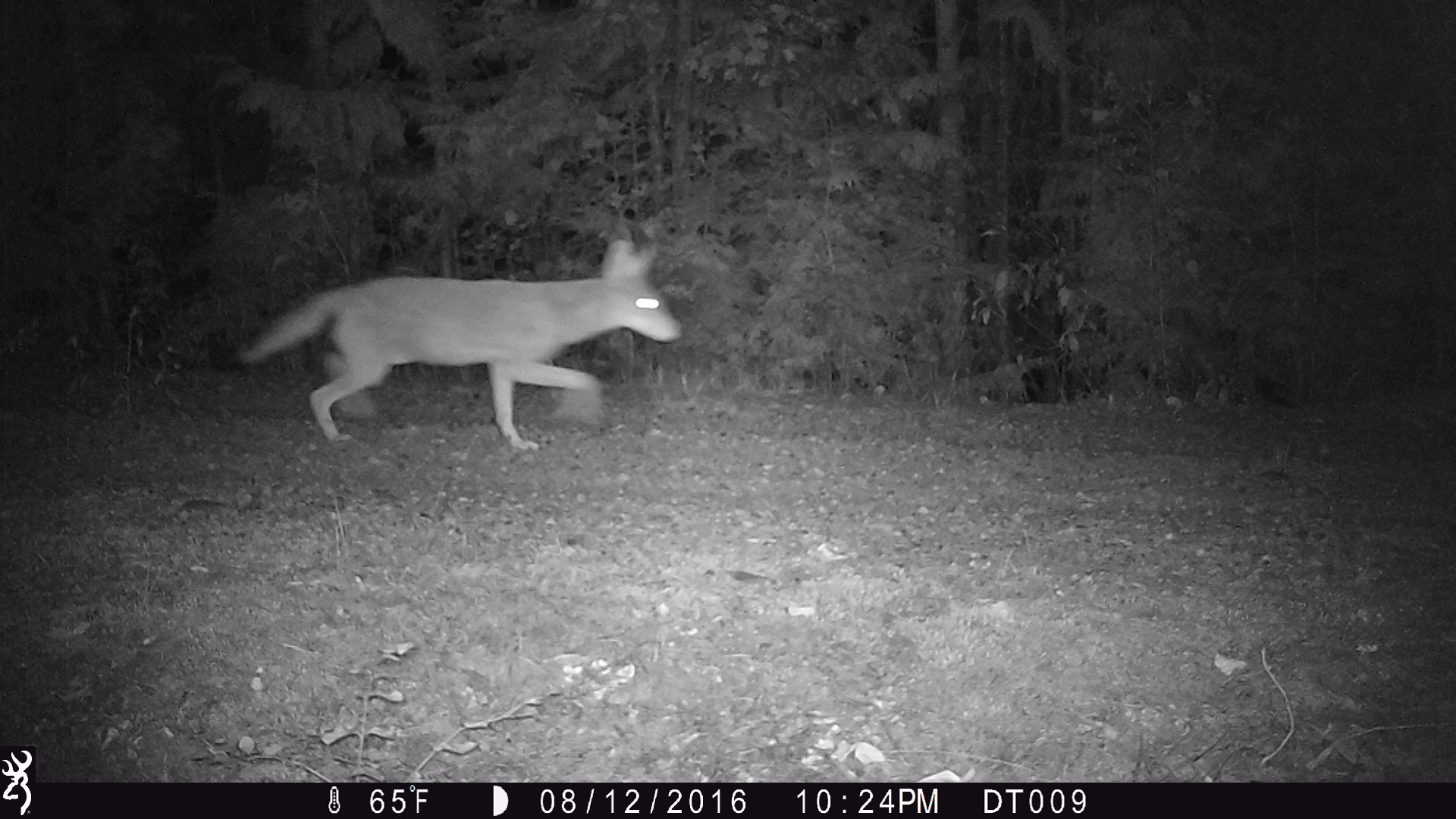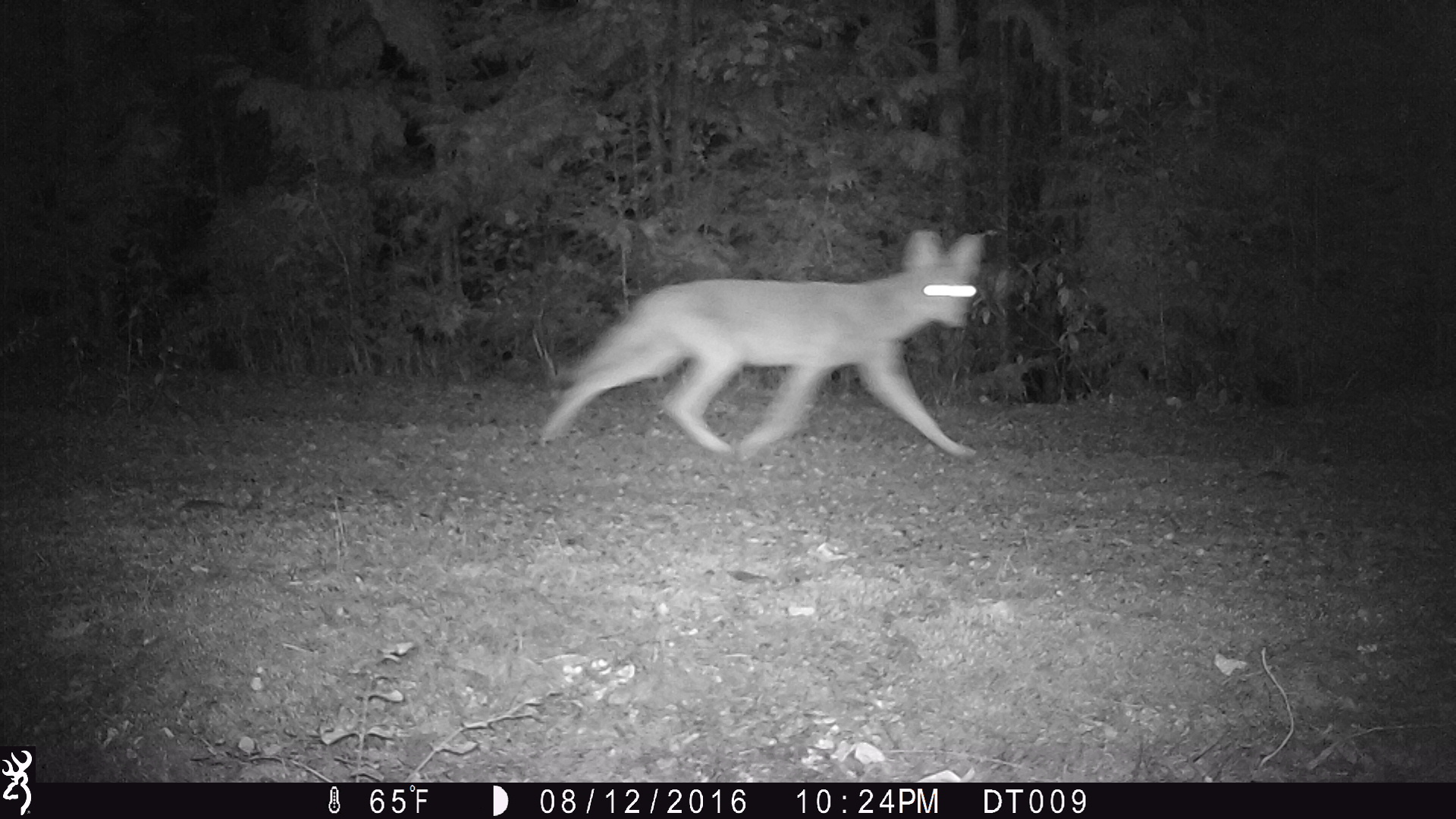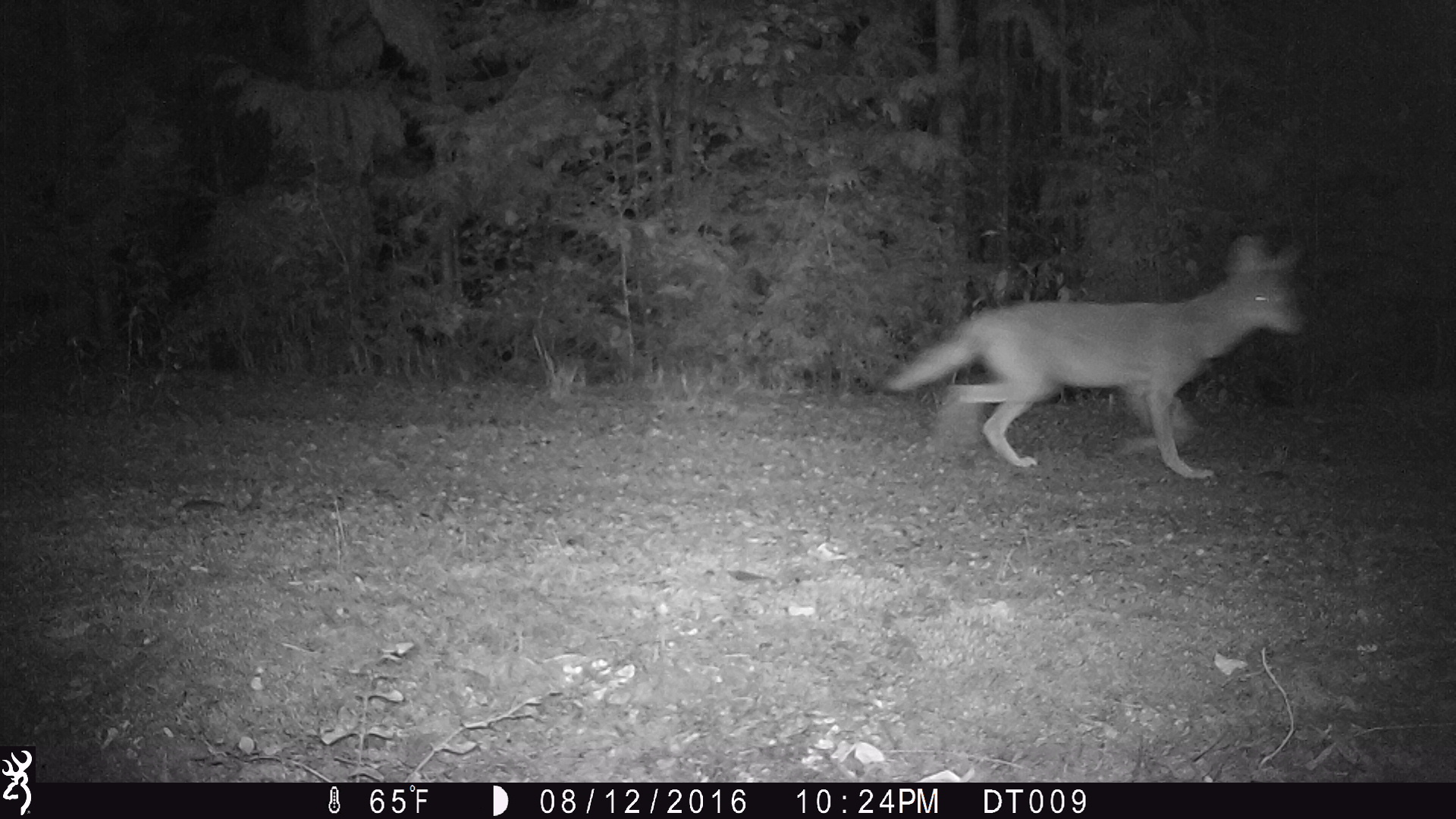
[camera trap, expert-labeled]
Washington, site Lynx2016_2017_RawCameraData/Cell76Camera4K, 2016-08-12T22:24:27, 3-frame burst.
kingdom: Animalia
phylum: Chordata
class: Mammalia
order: Carnivora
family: Canidae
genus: Canis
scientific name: Canis latrans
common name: coyote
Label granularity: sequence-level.